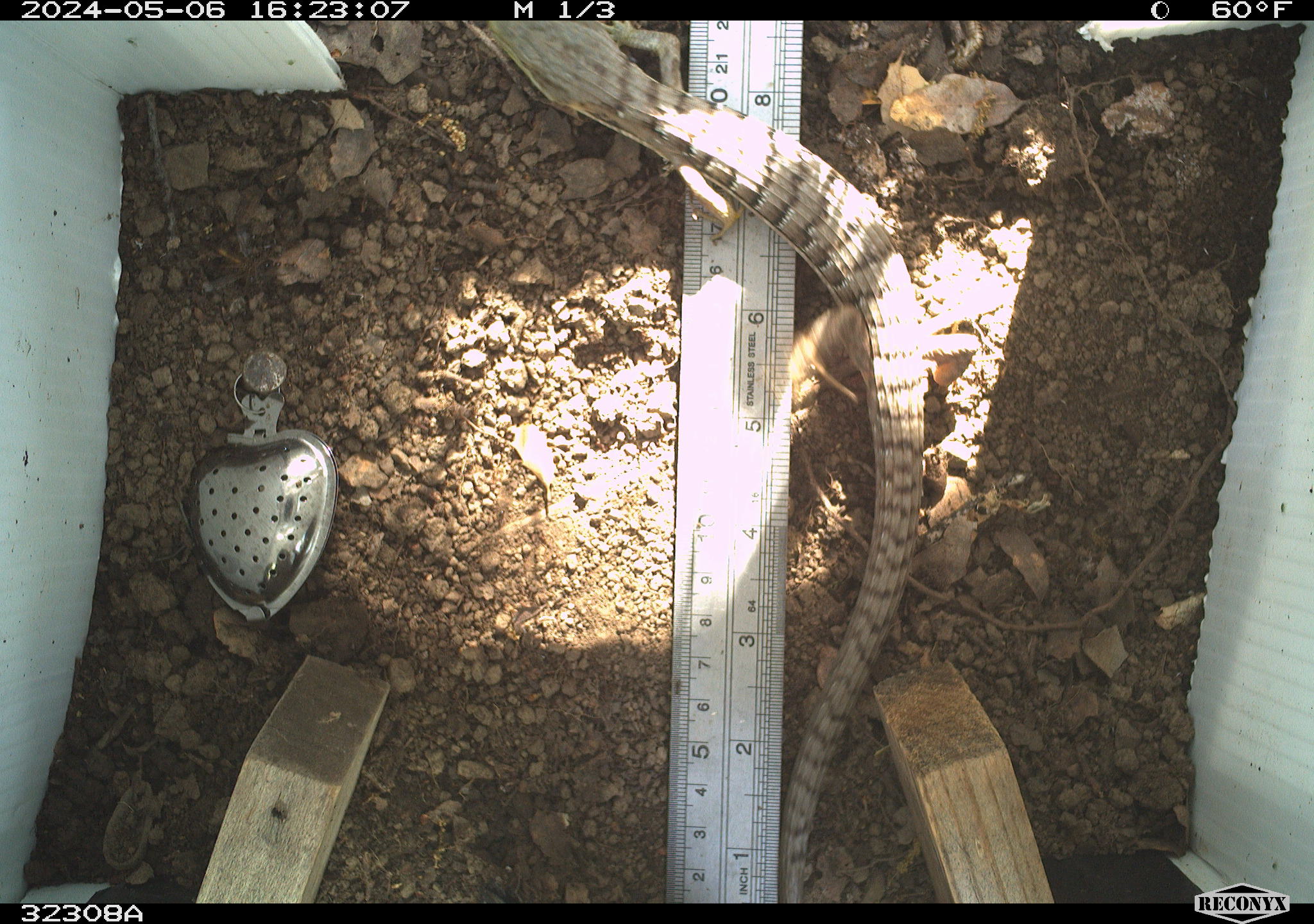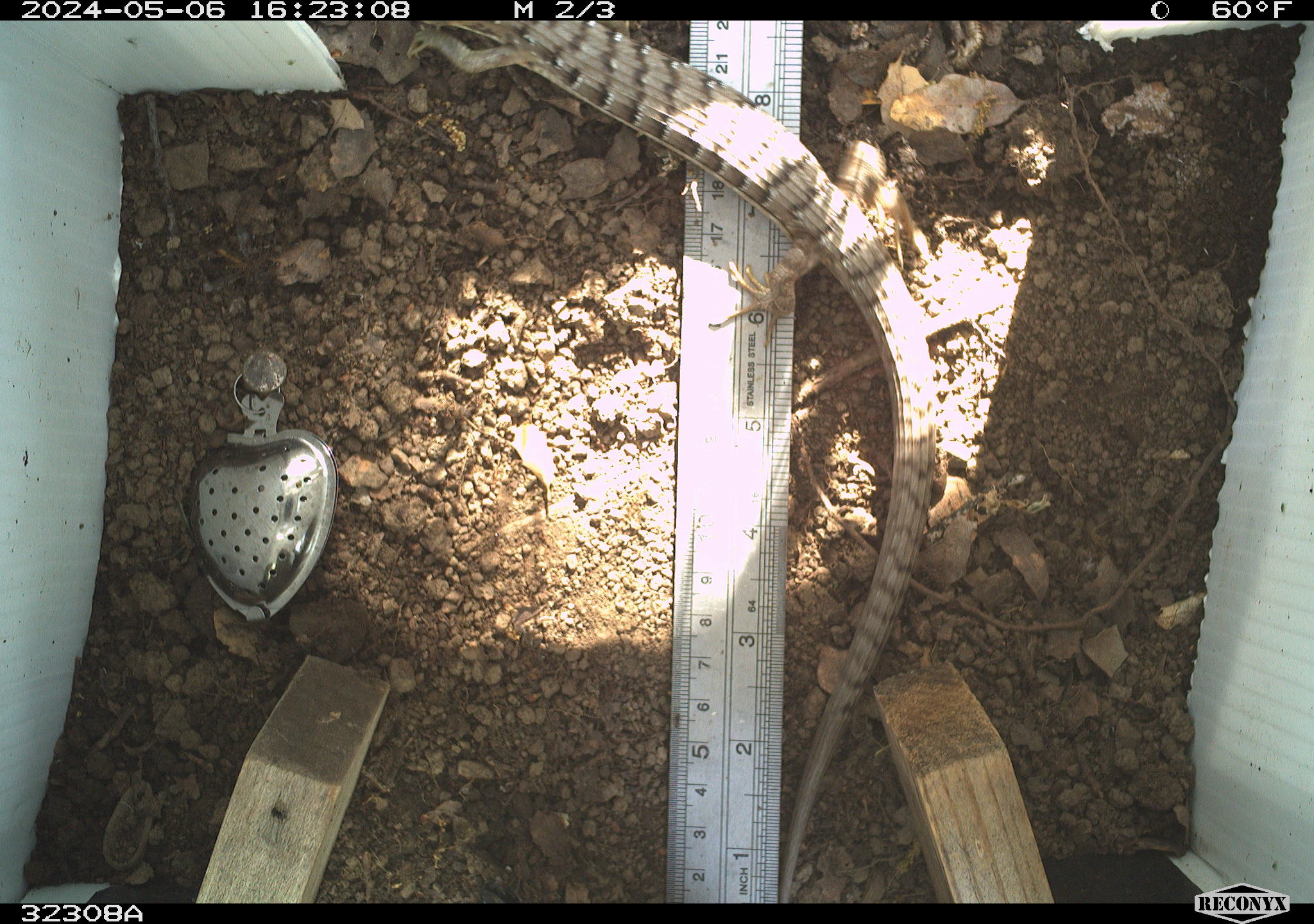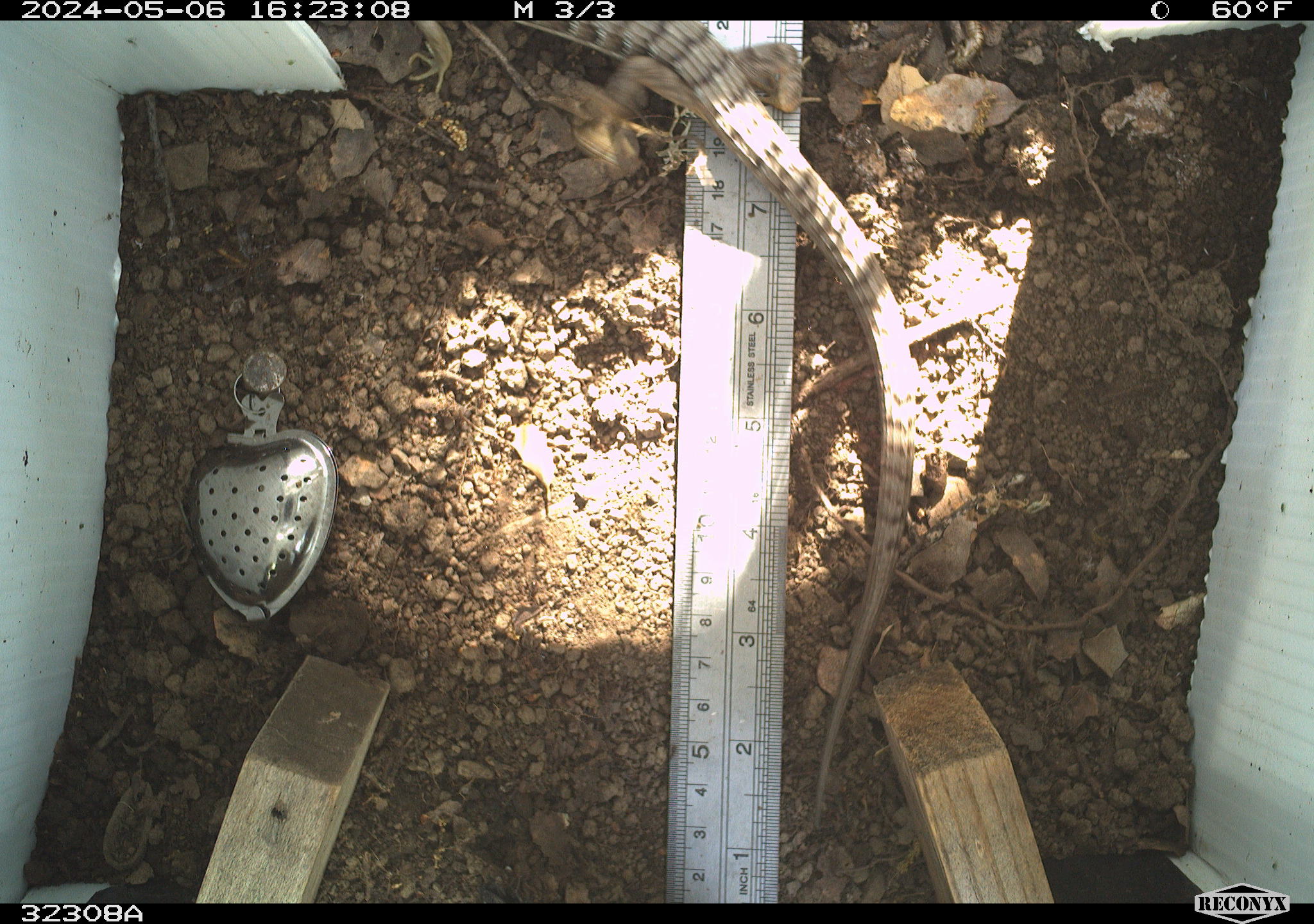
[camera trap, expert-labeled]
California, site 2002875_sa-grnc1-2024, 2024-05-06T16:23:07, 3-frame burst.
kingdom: Animalia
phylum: Chordata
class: Reptilia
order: Squamata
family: Anguidae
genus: Elgaria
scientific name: Elgaria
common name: alligator lizards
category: elgaria species